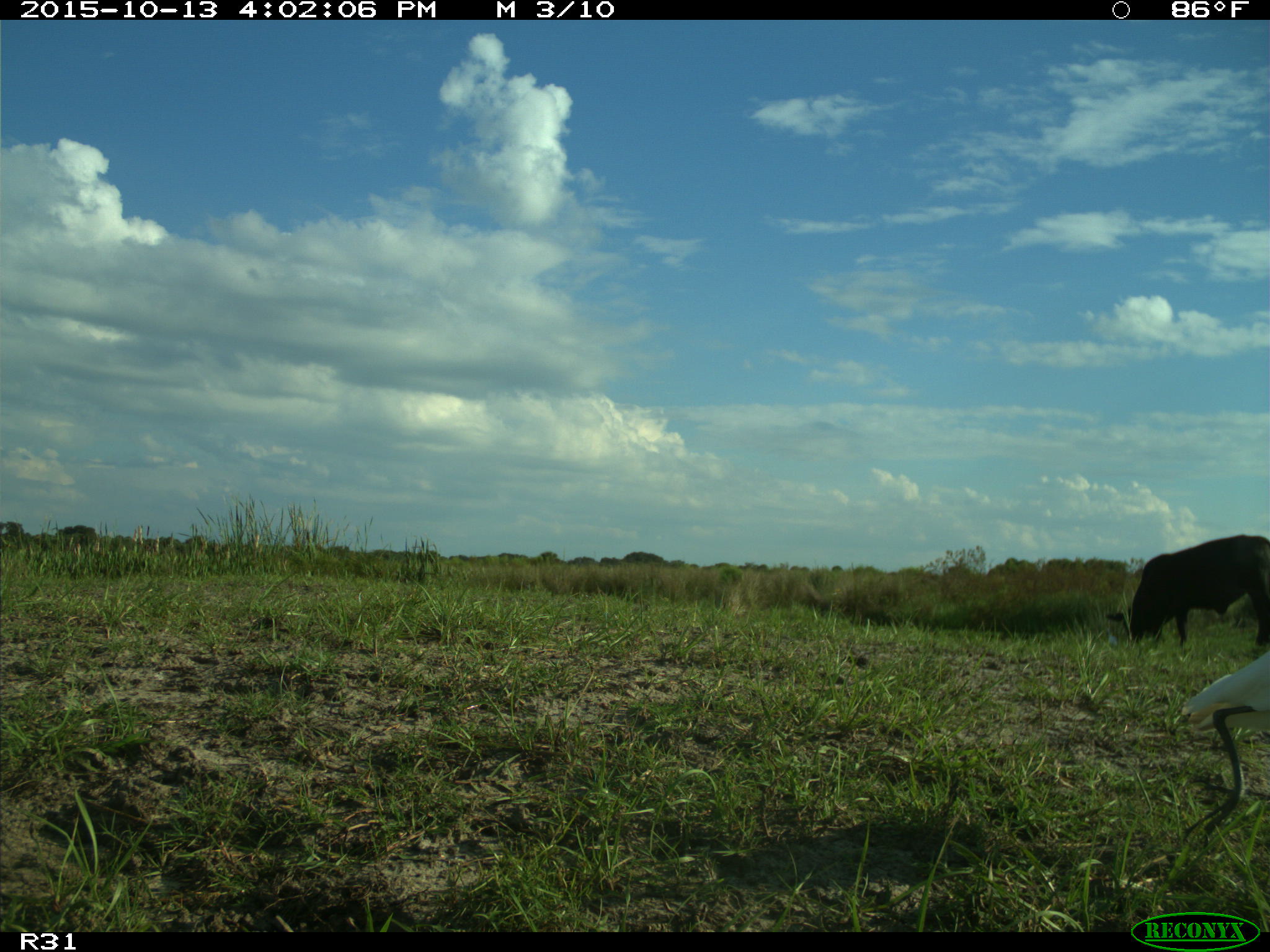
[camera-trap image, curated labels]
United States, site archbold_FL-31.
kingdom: Animalia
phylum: Chordata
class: Mammalia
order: Artiodactyla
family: Bovidae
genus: Bos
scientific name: Bos taurus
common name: domestic cow